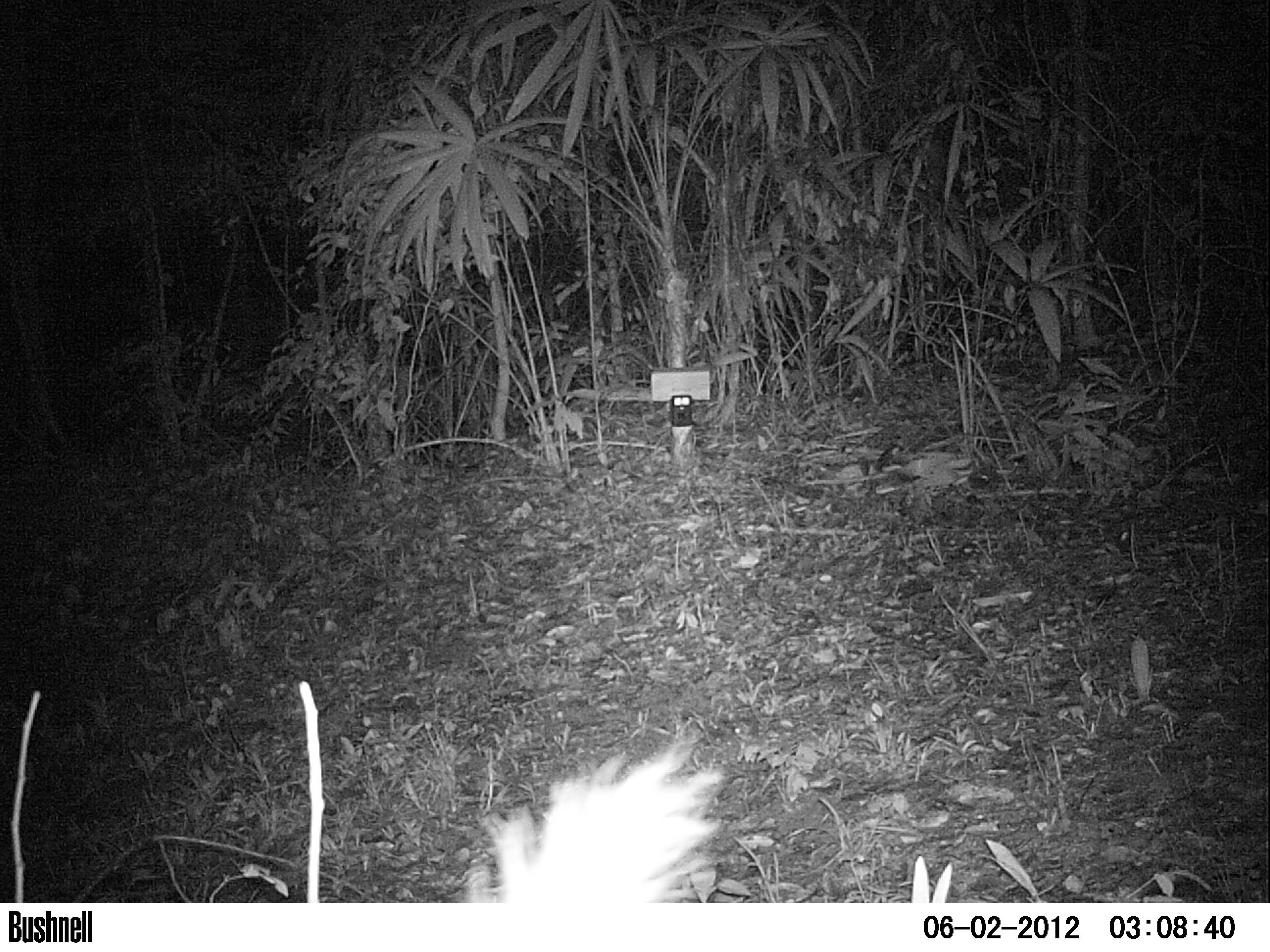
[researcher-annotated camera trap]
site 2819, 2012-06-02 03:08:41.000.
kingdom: Animalia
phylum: Chordata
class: Mammalia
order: Carnivora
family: Mephitidae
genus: Conepatus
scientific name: Conepatus semistriatus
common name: striped hog-nosed skunk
Conepatus semistriatus (striped hog-nosed skunk), count 1, age adult.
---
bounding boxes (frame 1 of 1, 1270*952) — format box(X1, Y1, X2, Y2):
conepatus semistriatus: box(463, 733, 722, 903)